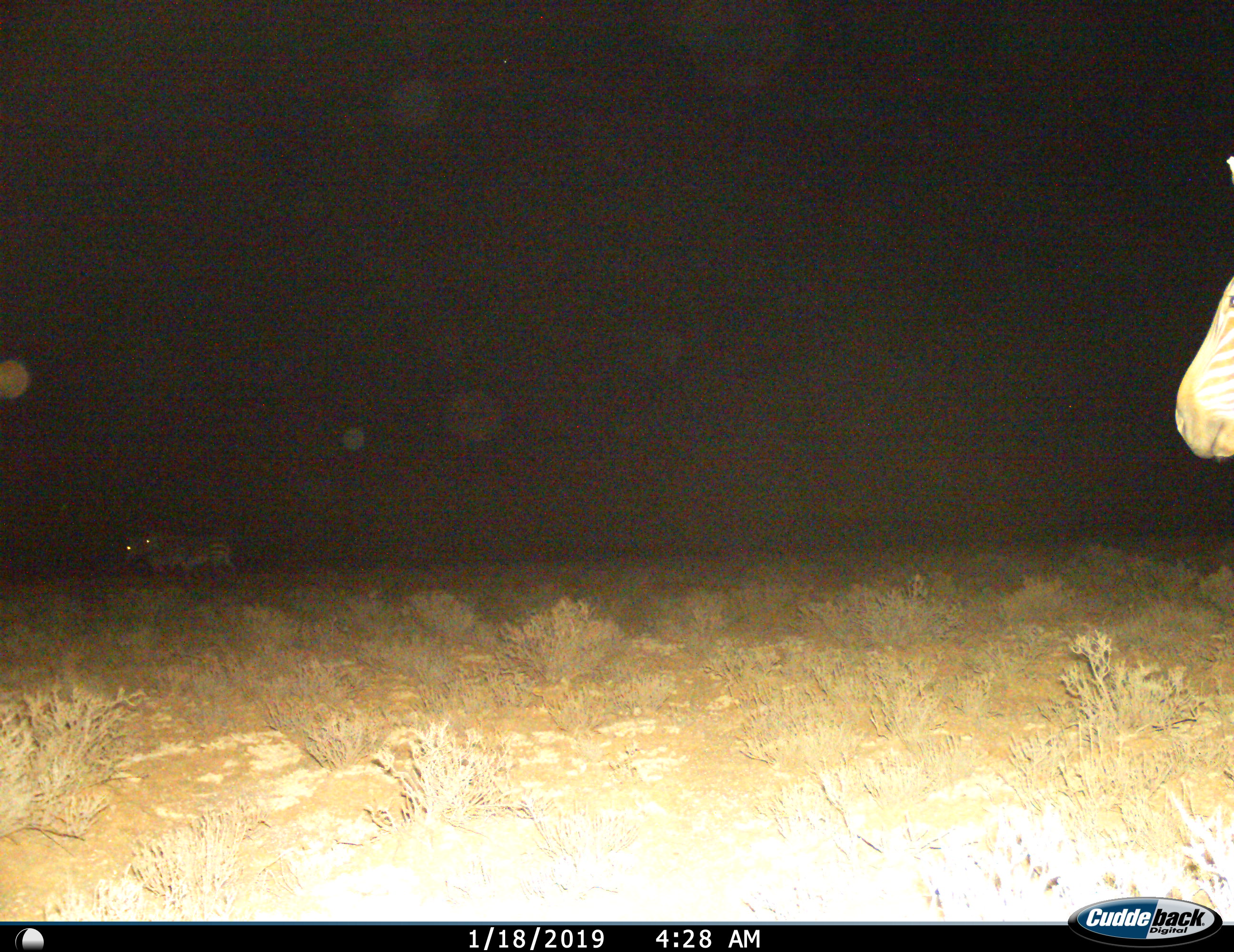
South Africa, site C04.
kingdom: Animalia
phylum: Chordata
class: Mammalia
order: Perissodactyla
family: Equidae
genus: Equus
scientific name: Equus zebra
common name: mountain zebra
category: zebramountain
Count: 3.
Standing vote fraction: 70%.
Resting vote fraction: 0%.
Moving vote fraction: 70%.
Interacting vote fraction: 0%.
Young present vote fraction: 0%.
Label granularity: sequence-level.